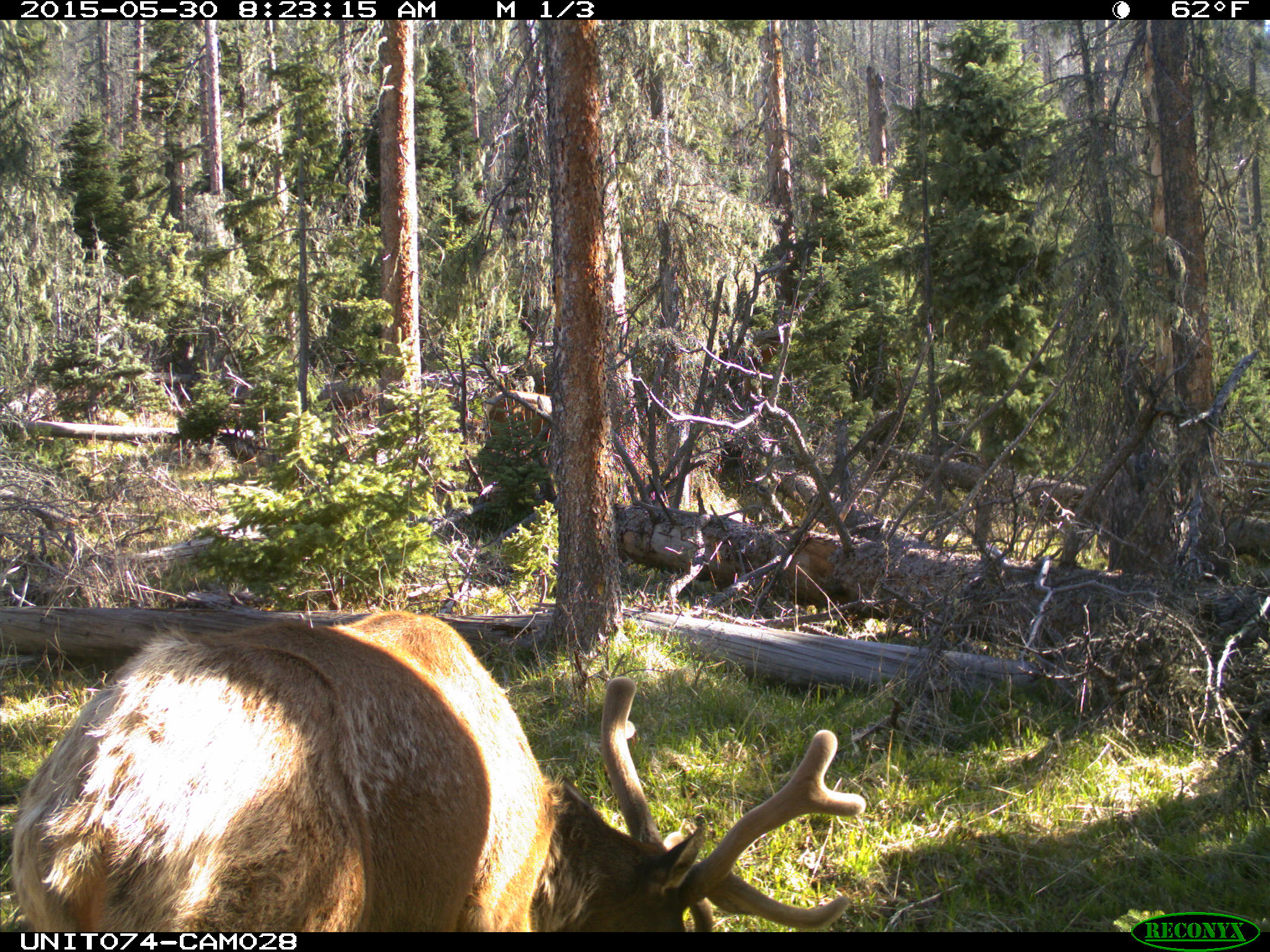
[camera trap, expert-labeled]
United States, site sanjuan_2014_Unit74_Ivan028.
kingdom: Animalia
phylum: Chordata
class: Mammalia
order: Artiodactyla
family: Cervidae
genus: Cervus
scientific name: Cervus elaphus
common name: red deer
Cervus elaphus (red deer).